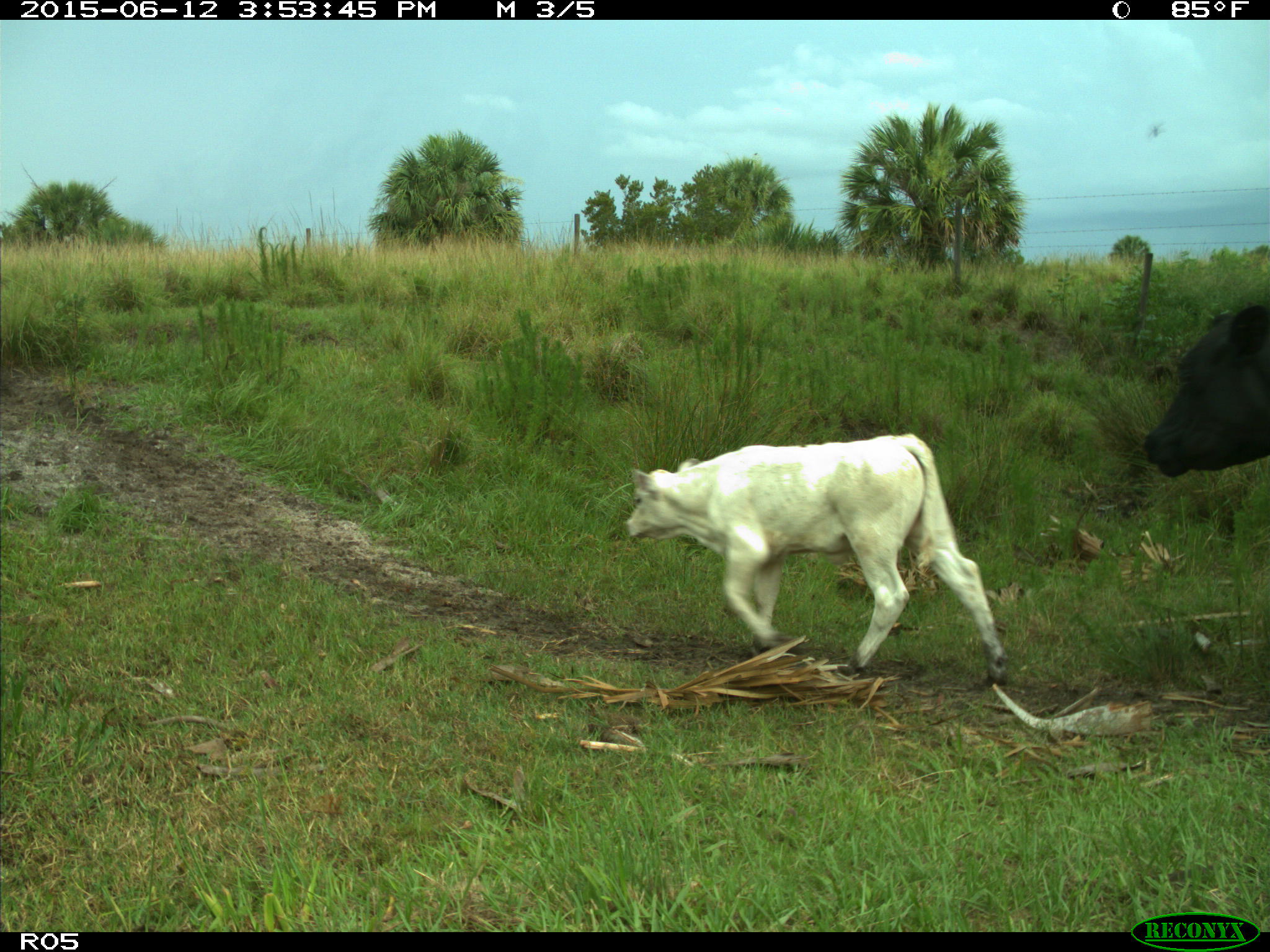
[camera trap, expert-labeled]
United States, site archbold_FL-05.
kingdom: Animalia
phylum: Chordata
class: Mammalia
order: Artiodactyla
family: Bovidae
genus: Bos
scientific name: Bos taurus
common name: domestic cow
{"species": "Bos taurus (domestic cow)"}